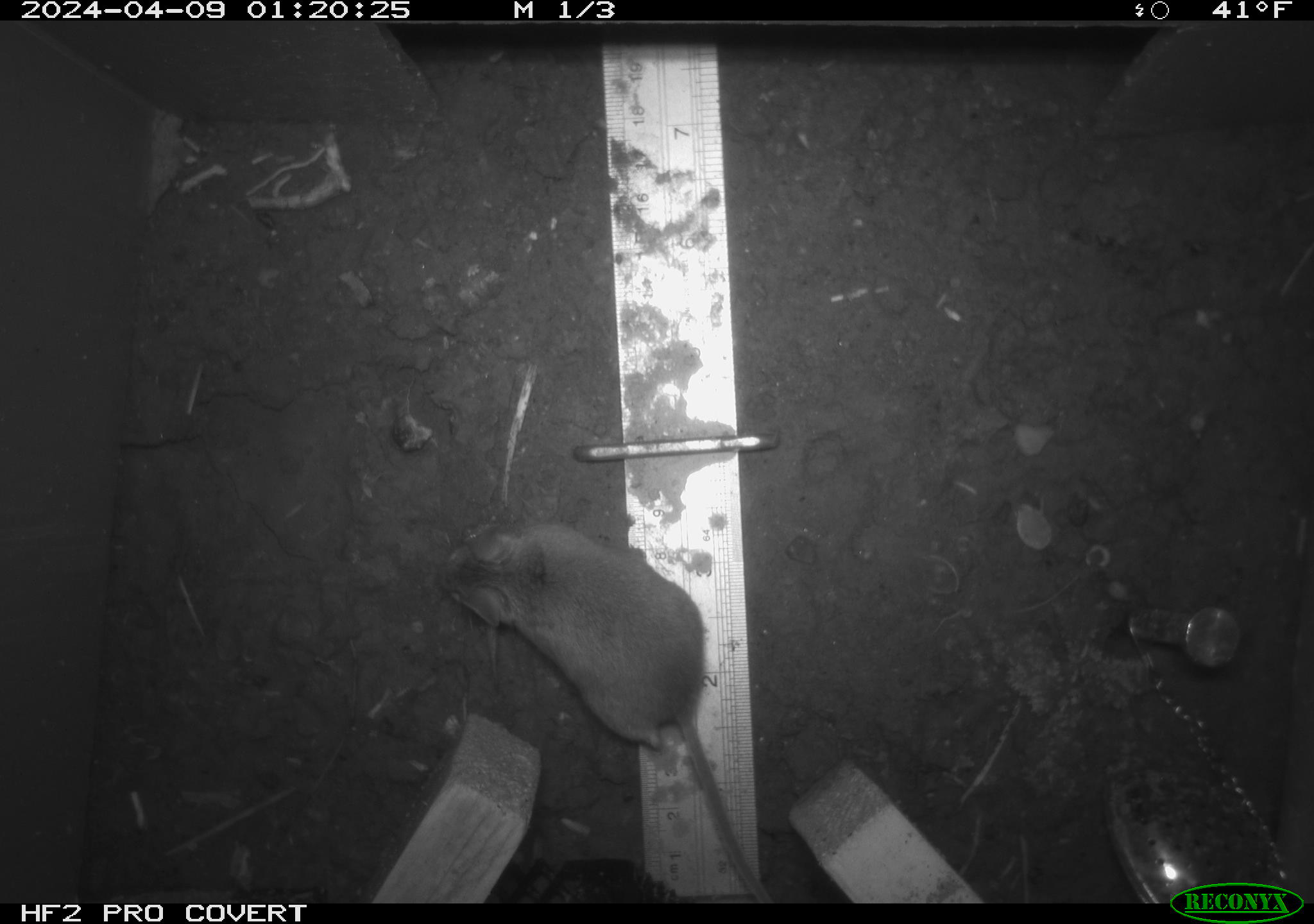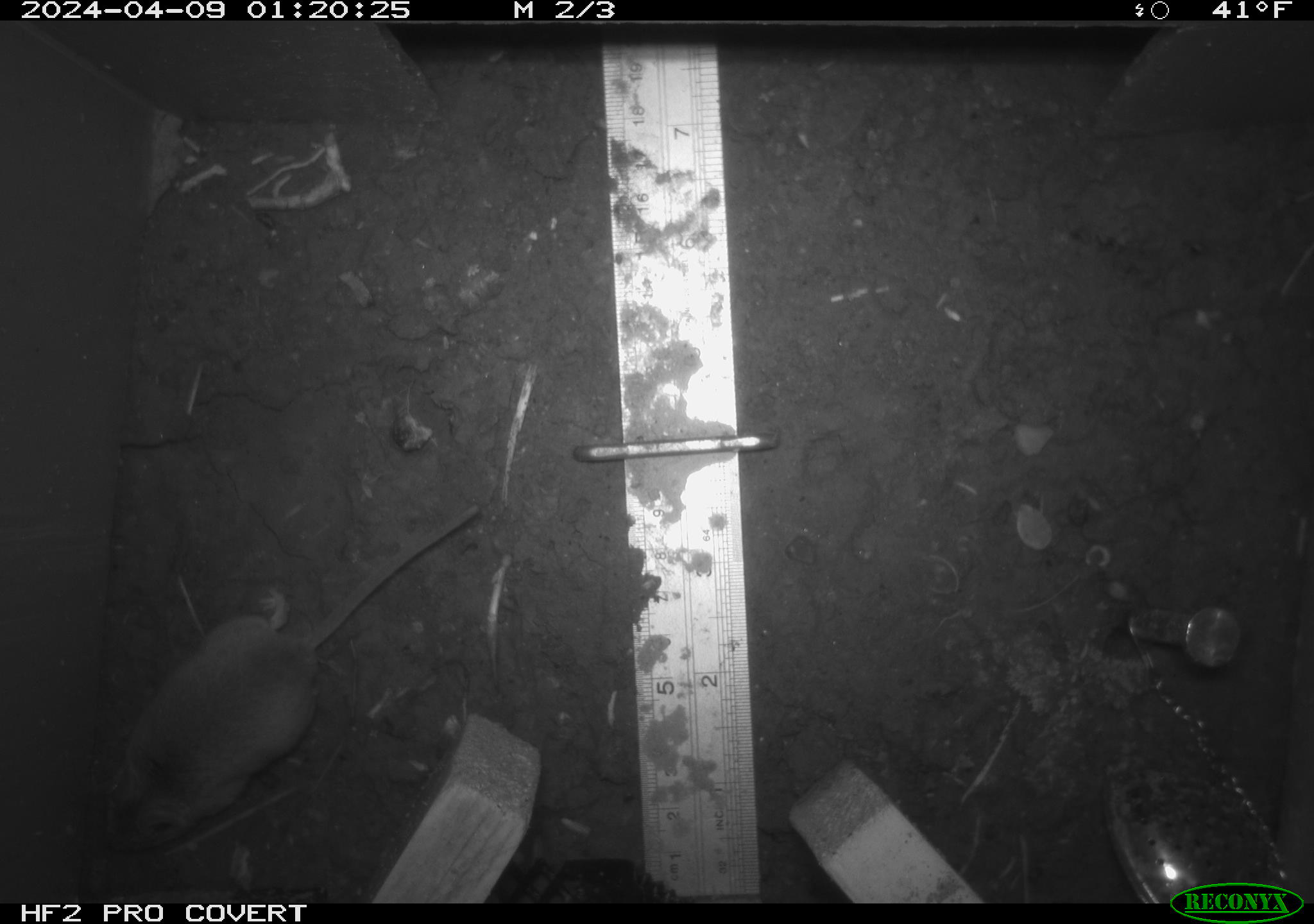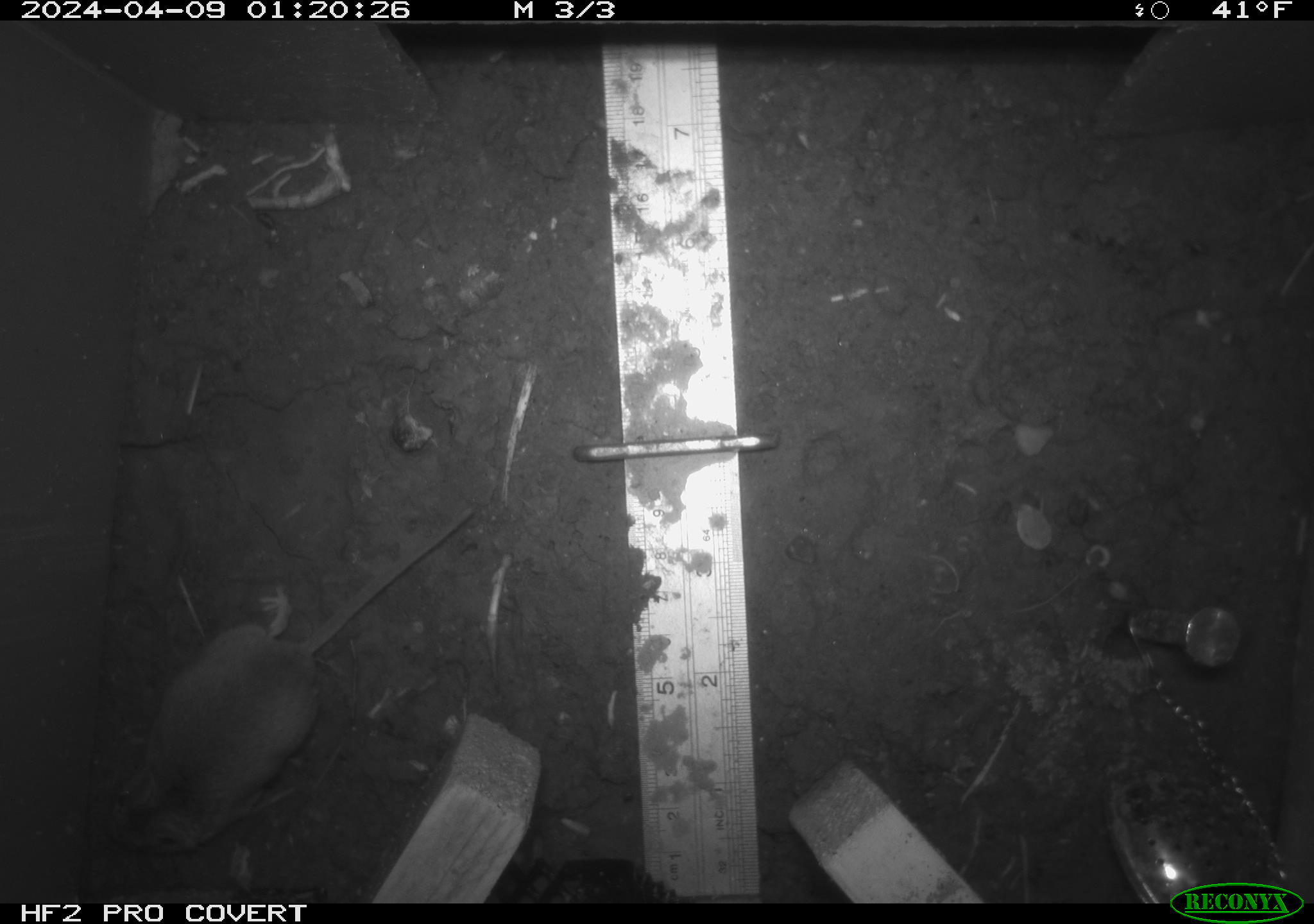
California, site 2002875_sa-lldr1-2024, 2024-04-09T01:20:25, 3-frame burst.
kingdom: Animalia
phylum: Chordata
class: Mammalia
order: Rodentia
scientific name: Rodentia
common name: mouse species